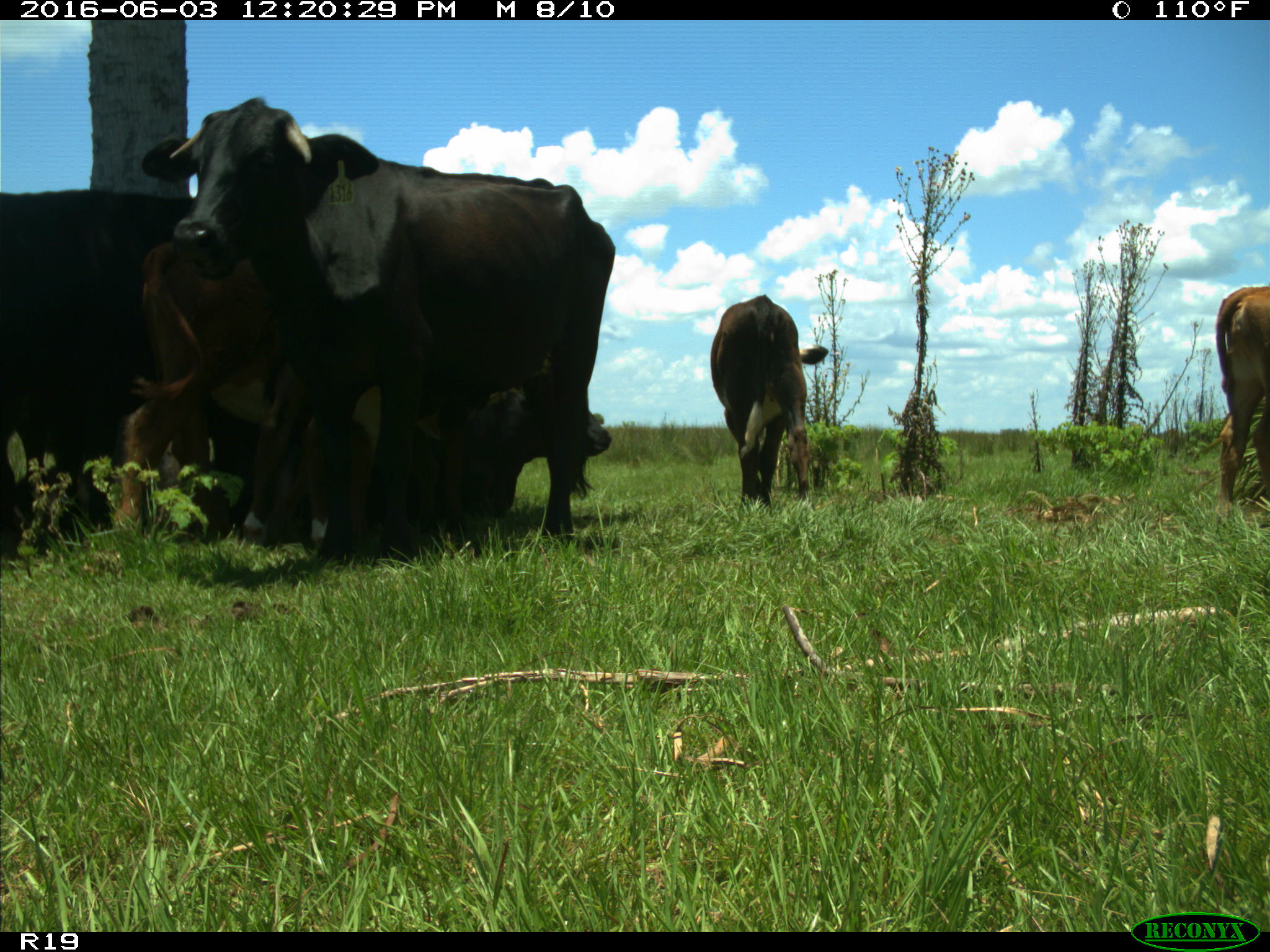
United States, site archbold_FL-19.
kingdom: Animalia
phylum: Chordata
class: Mammalia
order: Artiodactyla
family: Bovidae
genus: Bos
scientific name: Bos taurus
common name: domestic cow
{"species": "Bos taurus (domestic cow)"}